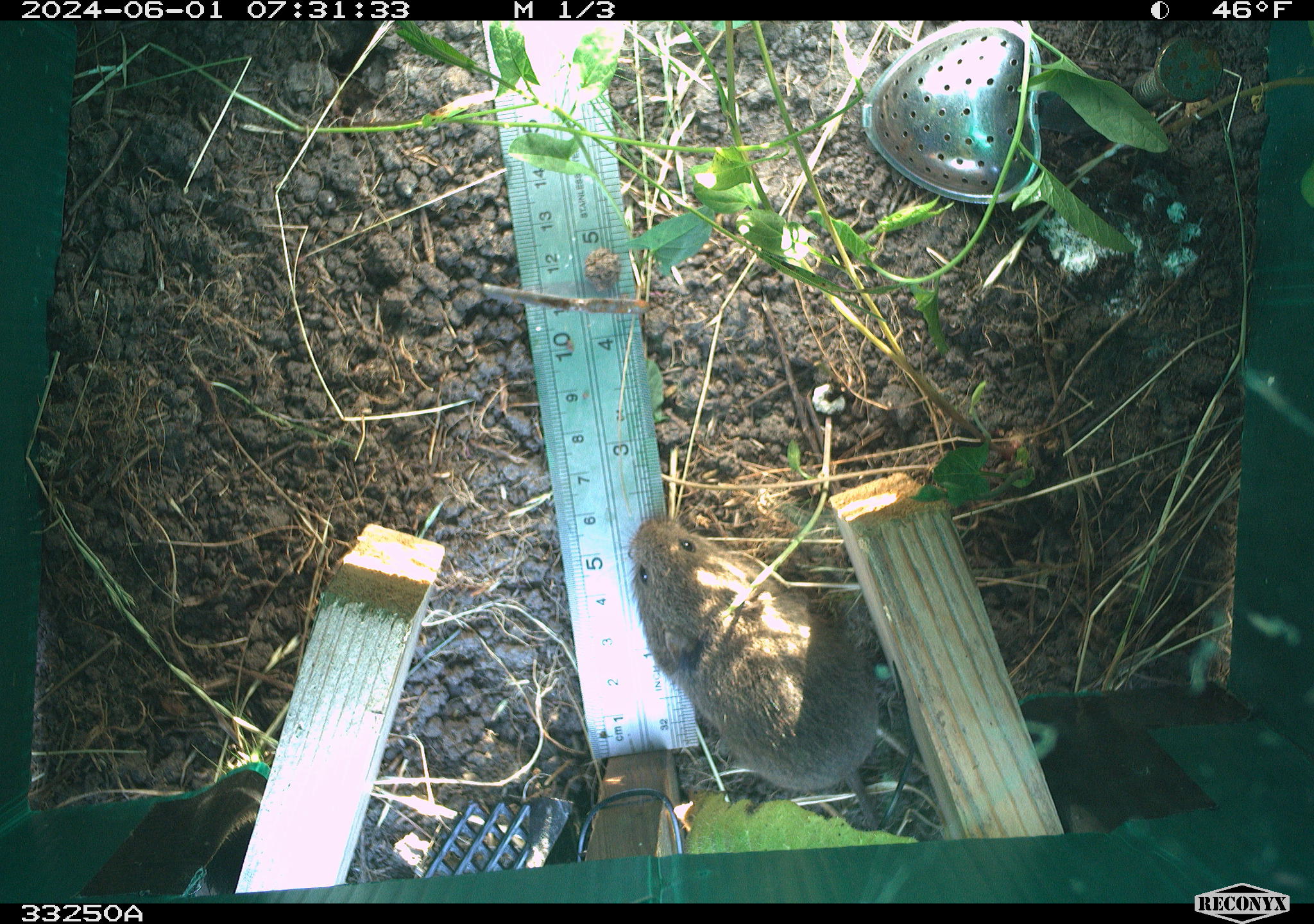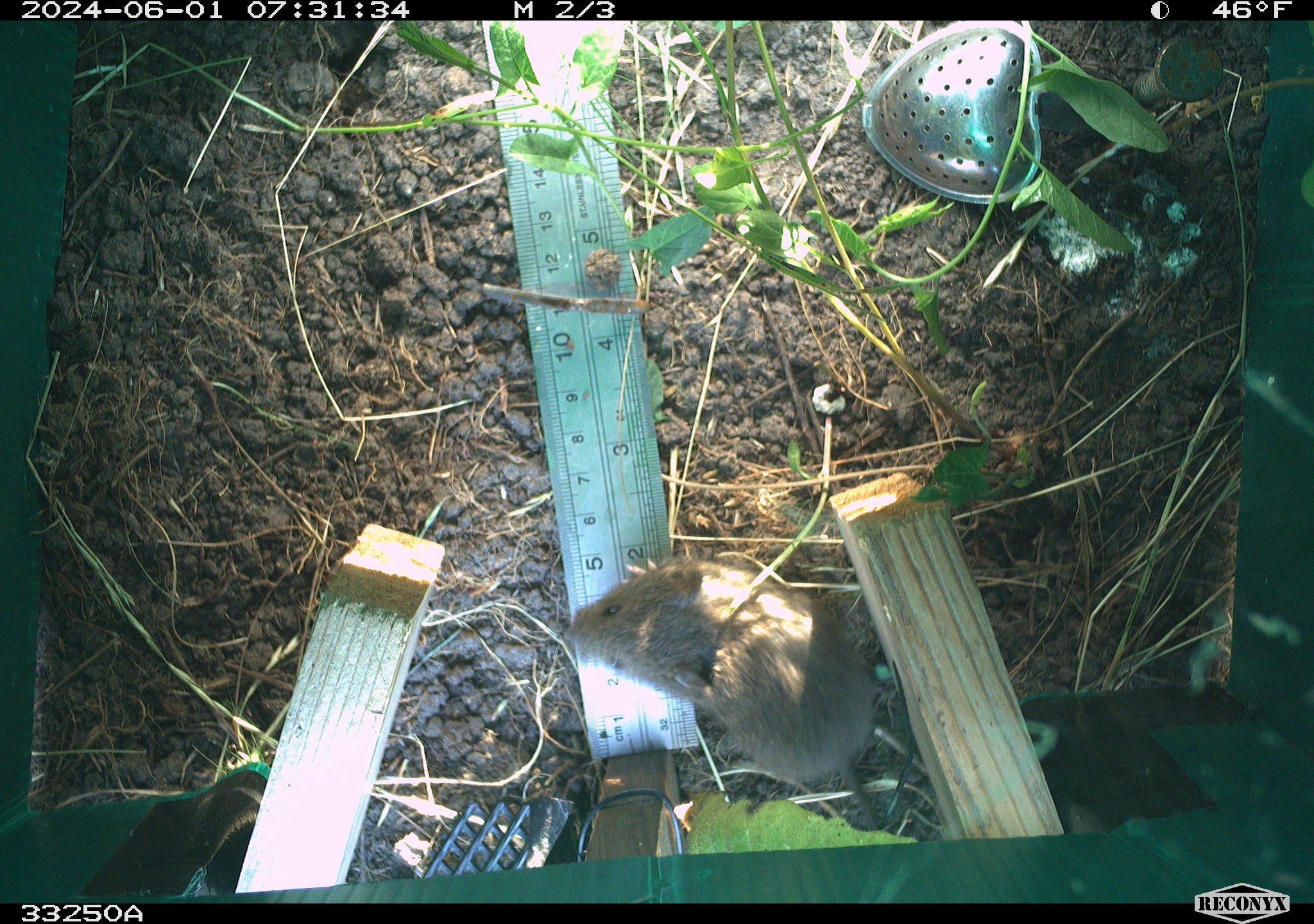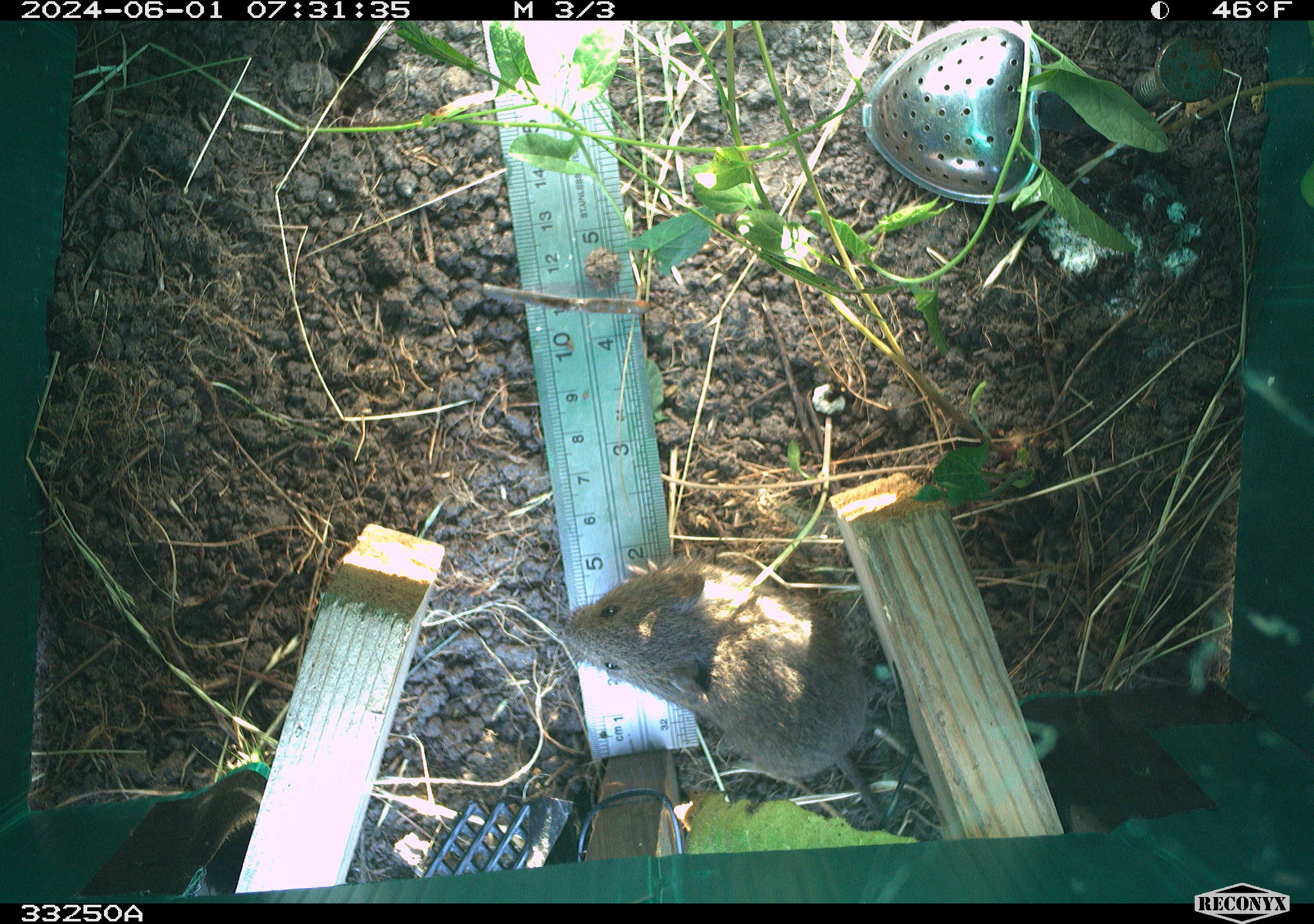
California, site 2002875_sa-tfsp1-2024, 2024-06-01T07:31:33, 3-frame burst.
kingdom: Animalia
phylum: Chordata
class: Mammalia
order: Rodentia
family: Cricetidae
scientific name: Arvicolinae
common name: voles, lemmings, and muskrats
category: arvicolinae subfamily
Arvicolinae subfamily (voles, lemmings, and muskrats) (Arvicolinae).